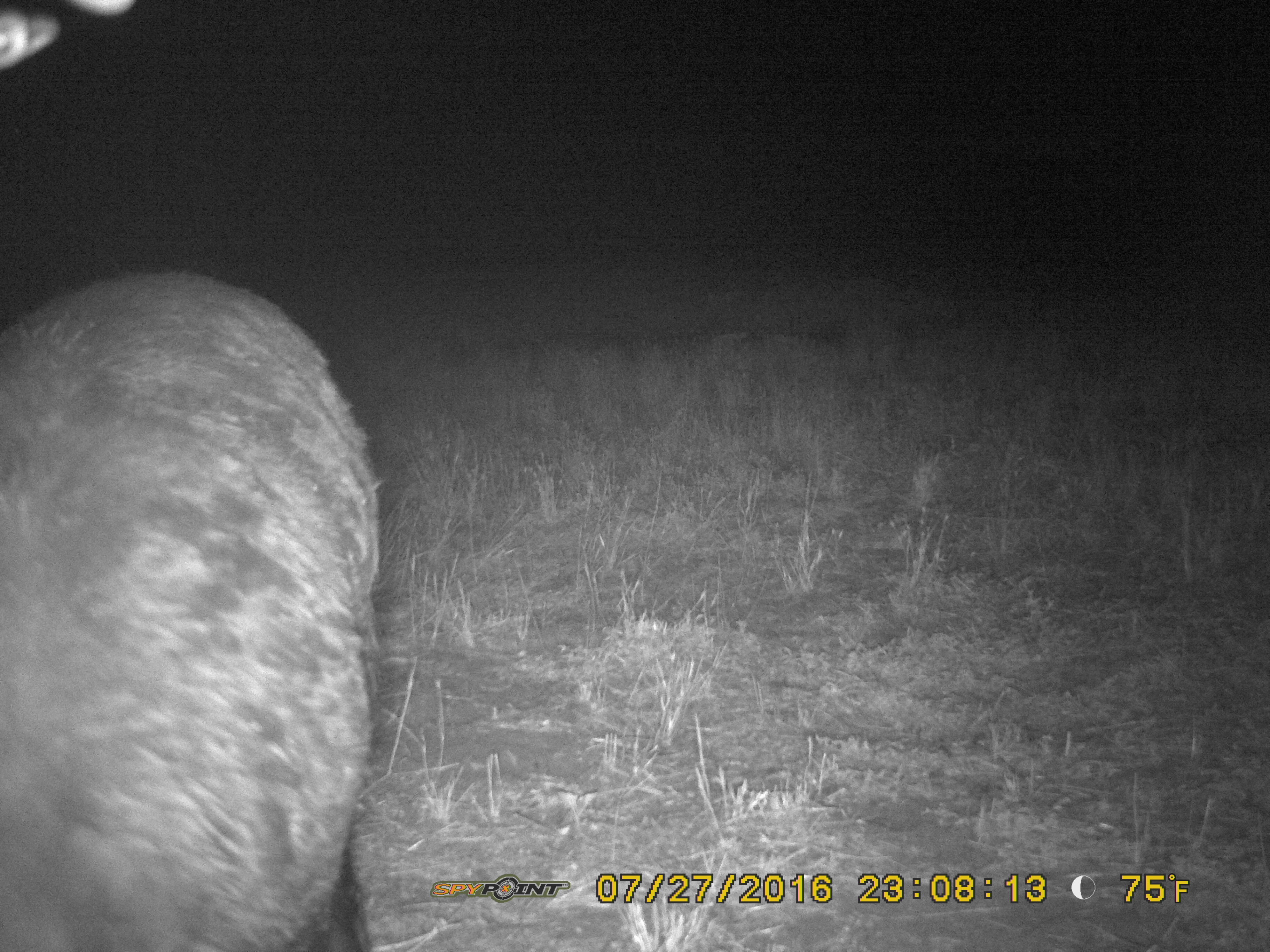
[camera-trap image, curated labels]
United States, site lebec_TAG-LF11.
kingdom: Animalia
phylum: Chordata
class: Mammalia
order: Artiodactyla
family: Suidae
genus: Sus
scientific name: Sus scrofa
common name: wild boar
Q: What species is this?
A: Sus scrofa (wild boar).